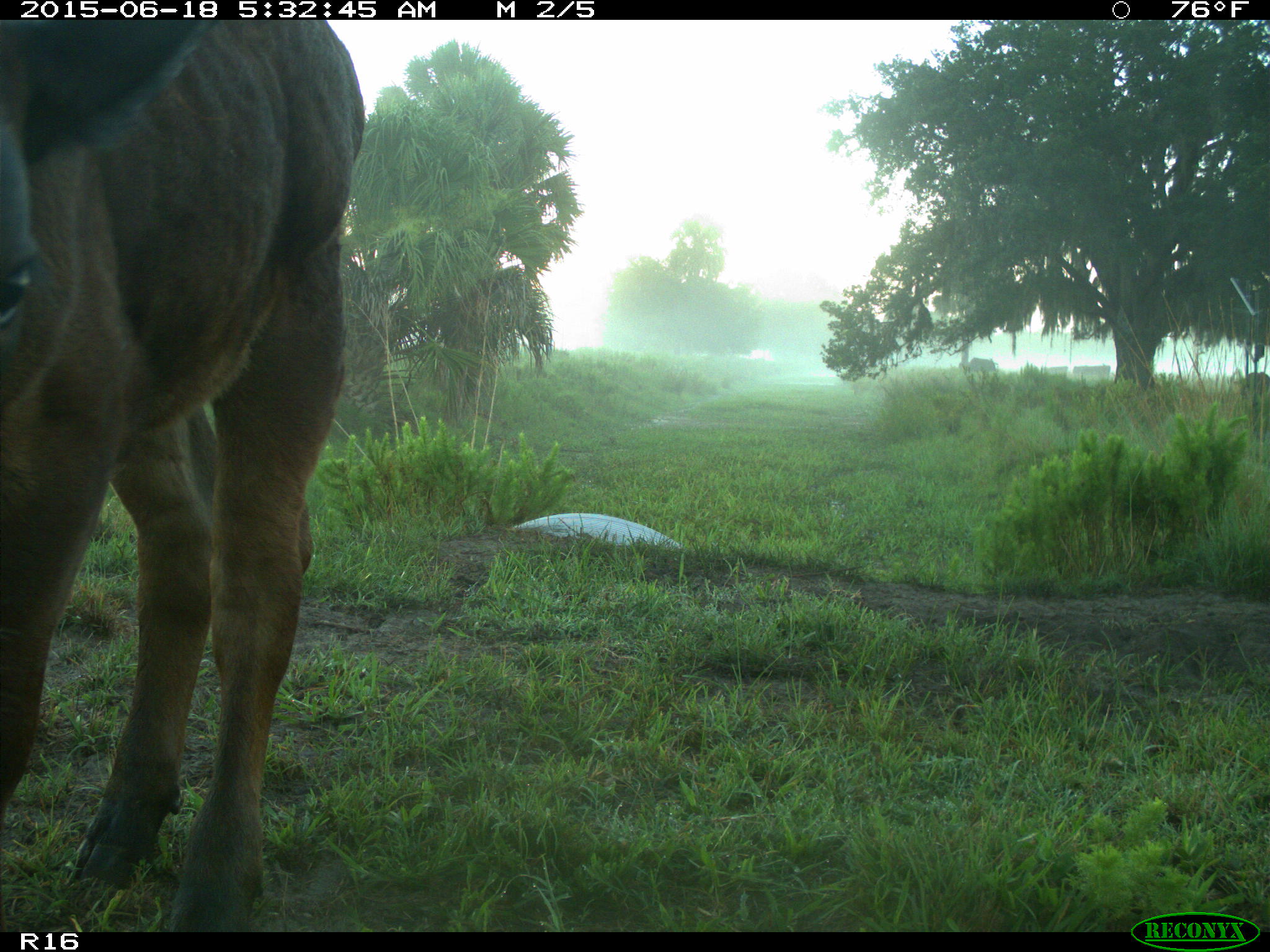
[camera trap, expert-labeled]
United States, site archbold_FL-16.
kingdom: Animalia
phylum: Chordata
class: Mammalia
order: Artiodactyla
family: Bovidae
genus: Bos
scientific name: Bos taurus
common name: domestic cow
Bos taurus (domestic cow).